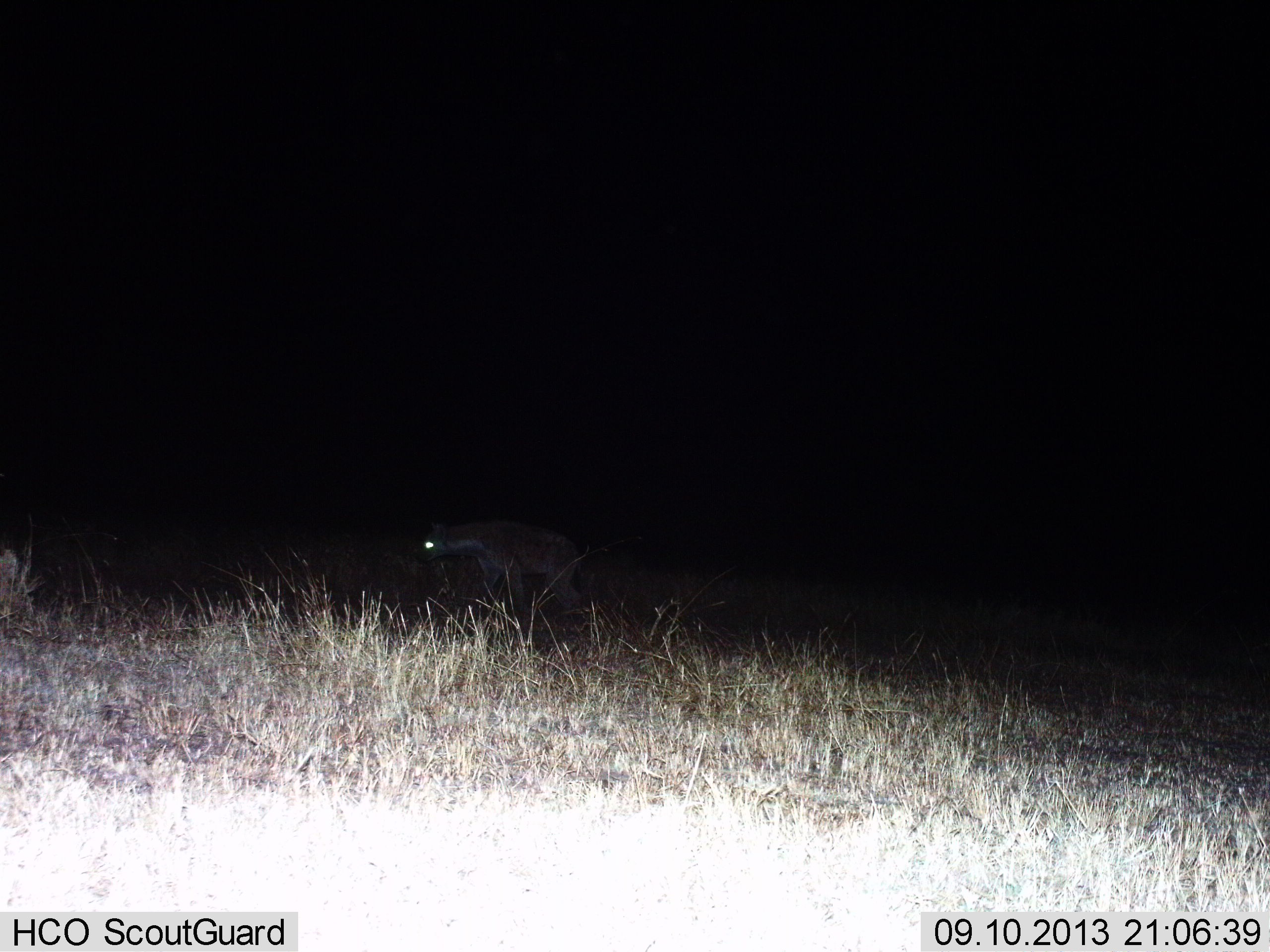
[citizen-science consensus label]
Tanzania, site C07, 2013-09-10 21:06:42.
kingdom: Animalia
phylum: Chordata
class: Mammalia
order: Carnivora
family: Hyaenidae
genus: Crocuta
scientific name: Crocuta crocuta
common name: spotted hyena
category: hyenaspotted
Hyenaspotted (spotted hyena) (Crocuta crocuta), count 1. Behavior (volunteer vote fractions): standing 20%, resting 0%, moving 80%, interacting 0%. Young present (vote fraction): 0%. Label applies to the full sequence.